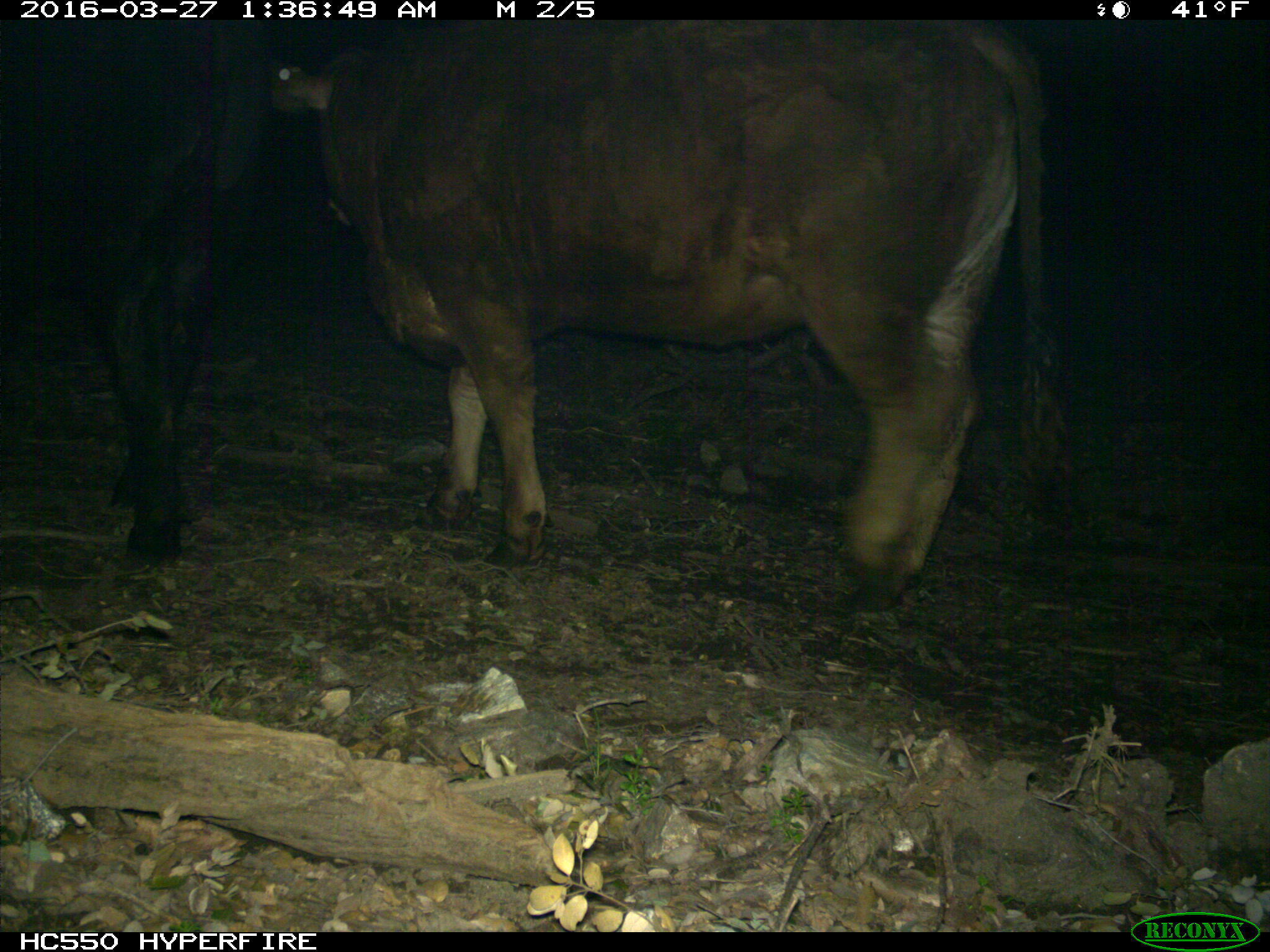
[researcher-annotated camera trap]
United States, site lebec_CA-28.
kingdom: Animalia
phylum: Chordata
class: Mammalia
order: Artiodactyla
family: Bovidae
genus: Bos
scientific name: Bos taurus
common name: domestic cow